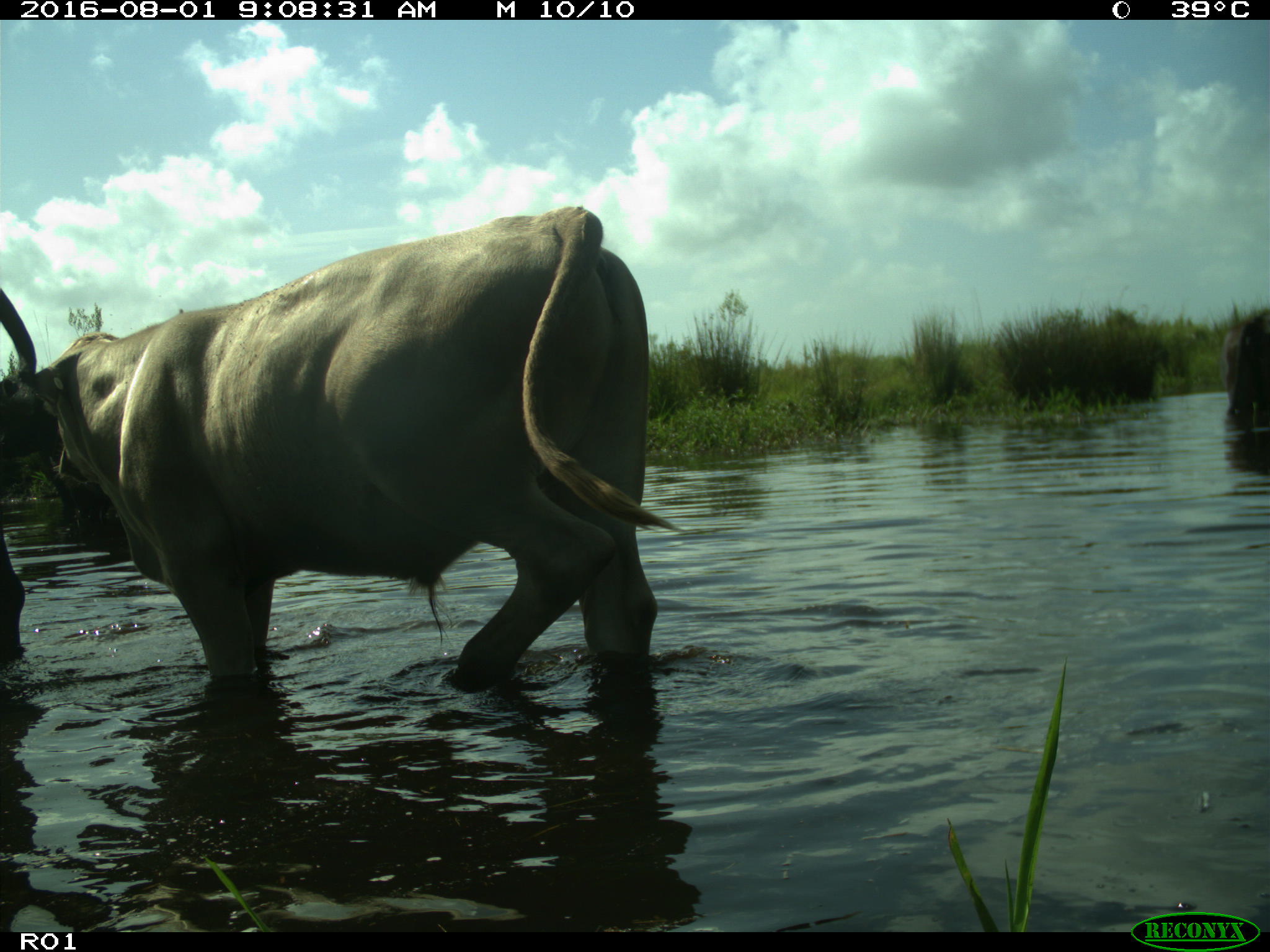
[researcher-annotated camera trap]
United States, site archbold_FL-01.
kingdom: Animalia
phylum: Chordata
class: Mammalia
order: Artiodactyla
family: Bovidae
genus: Bos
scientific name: Bos taurus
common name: domestic cow